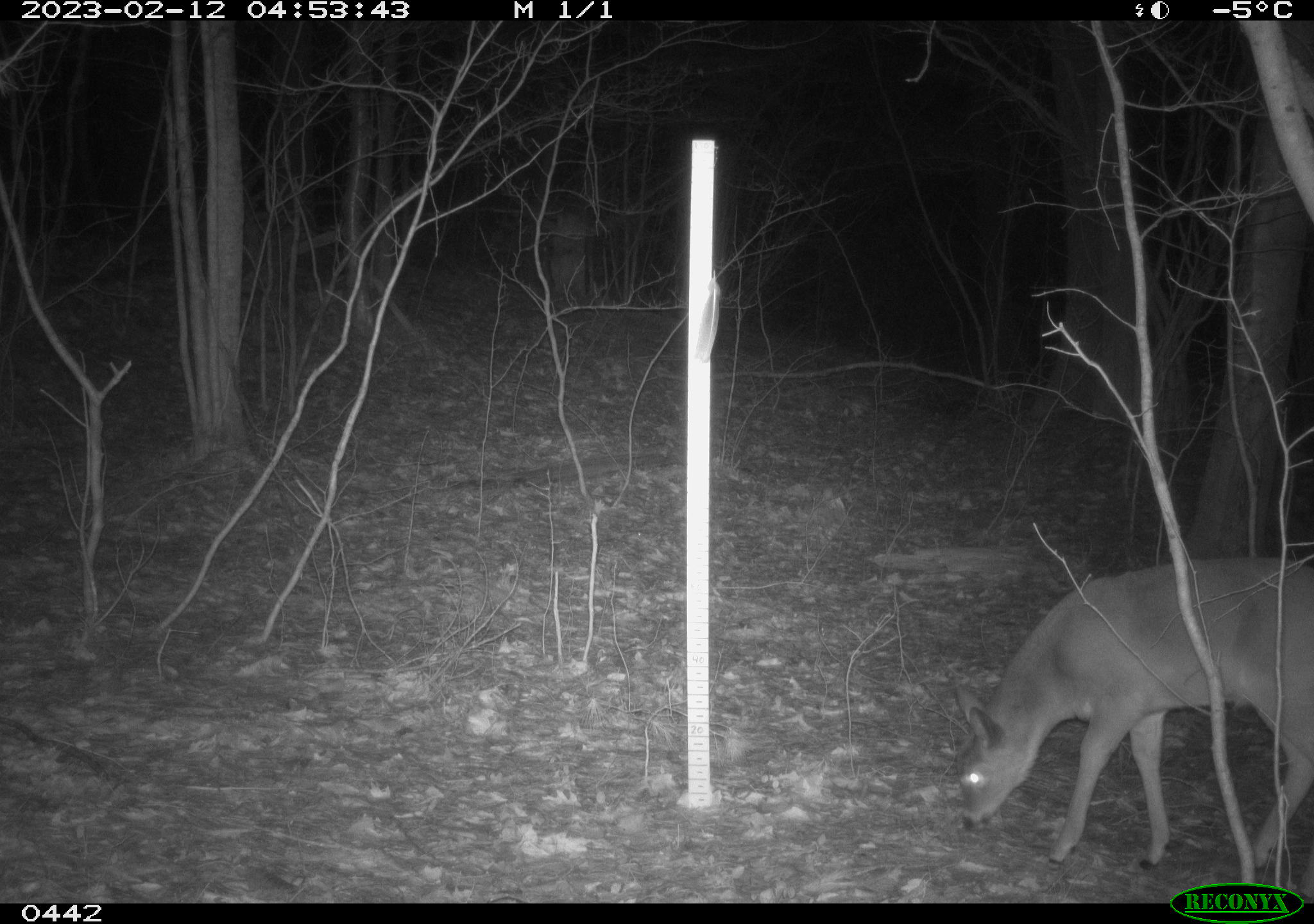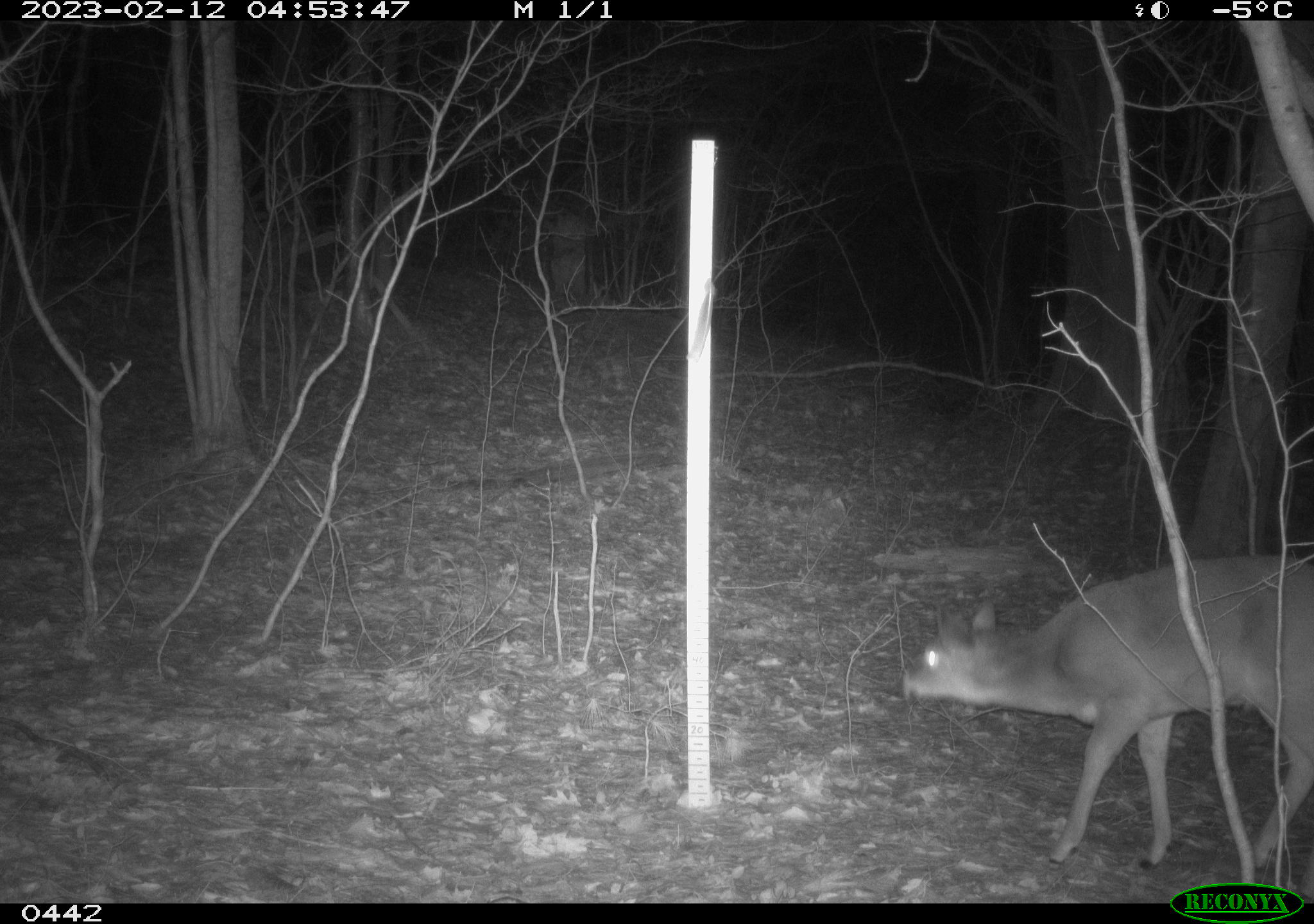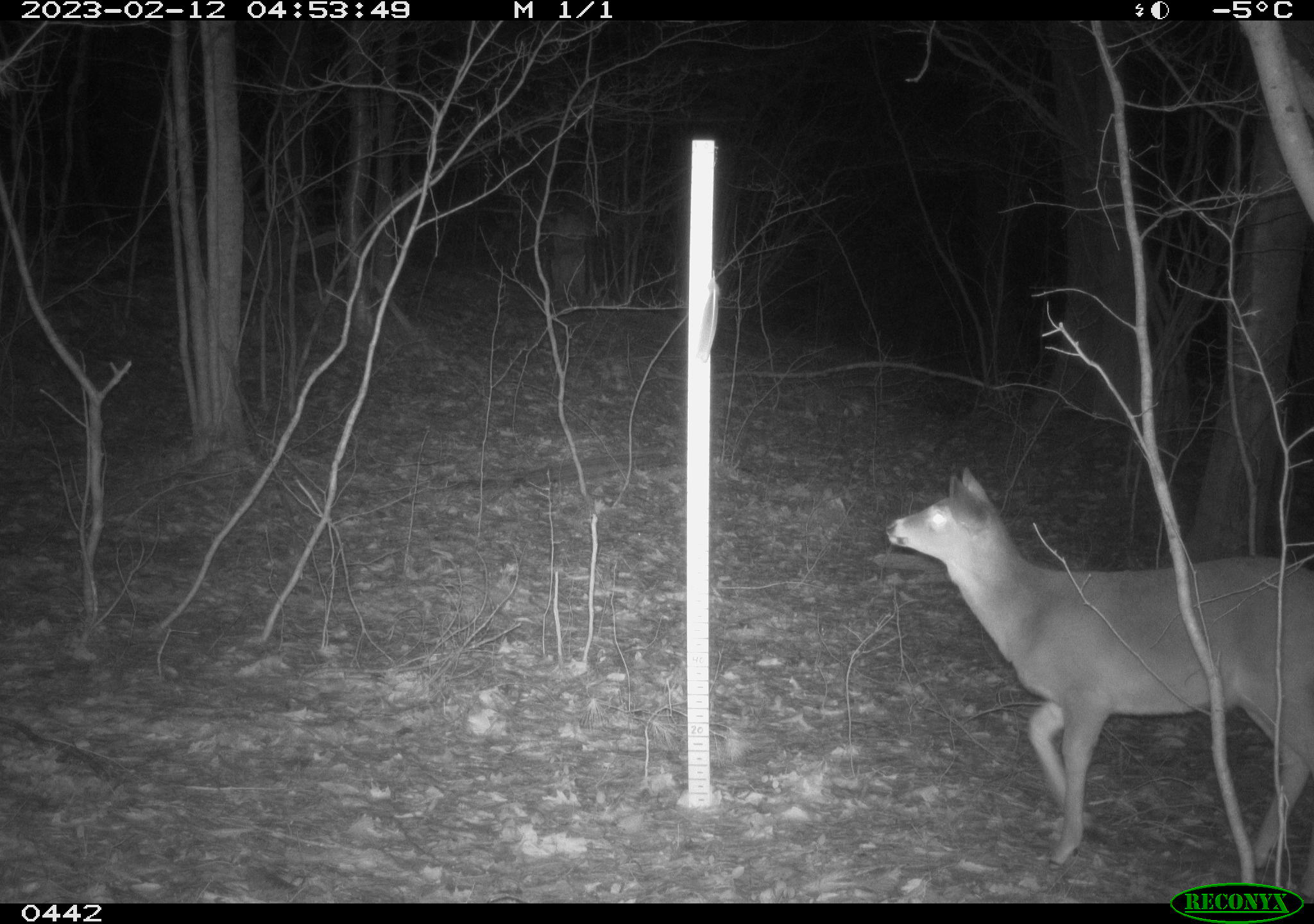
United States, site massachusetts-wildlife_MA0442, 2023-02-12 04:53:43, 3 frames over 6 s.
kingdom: Animalia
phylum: Chordata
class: Mammalia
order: Artiodactyla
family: Cervidae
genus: Odocoileus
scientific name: Odocoileus virginianus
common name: white-tailed deer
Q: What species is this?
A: White-tailed deer (Odocoileus virginianus).